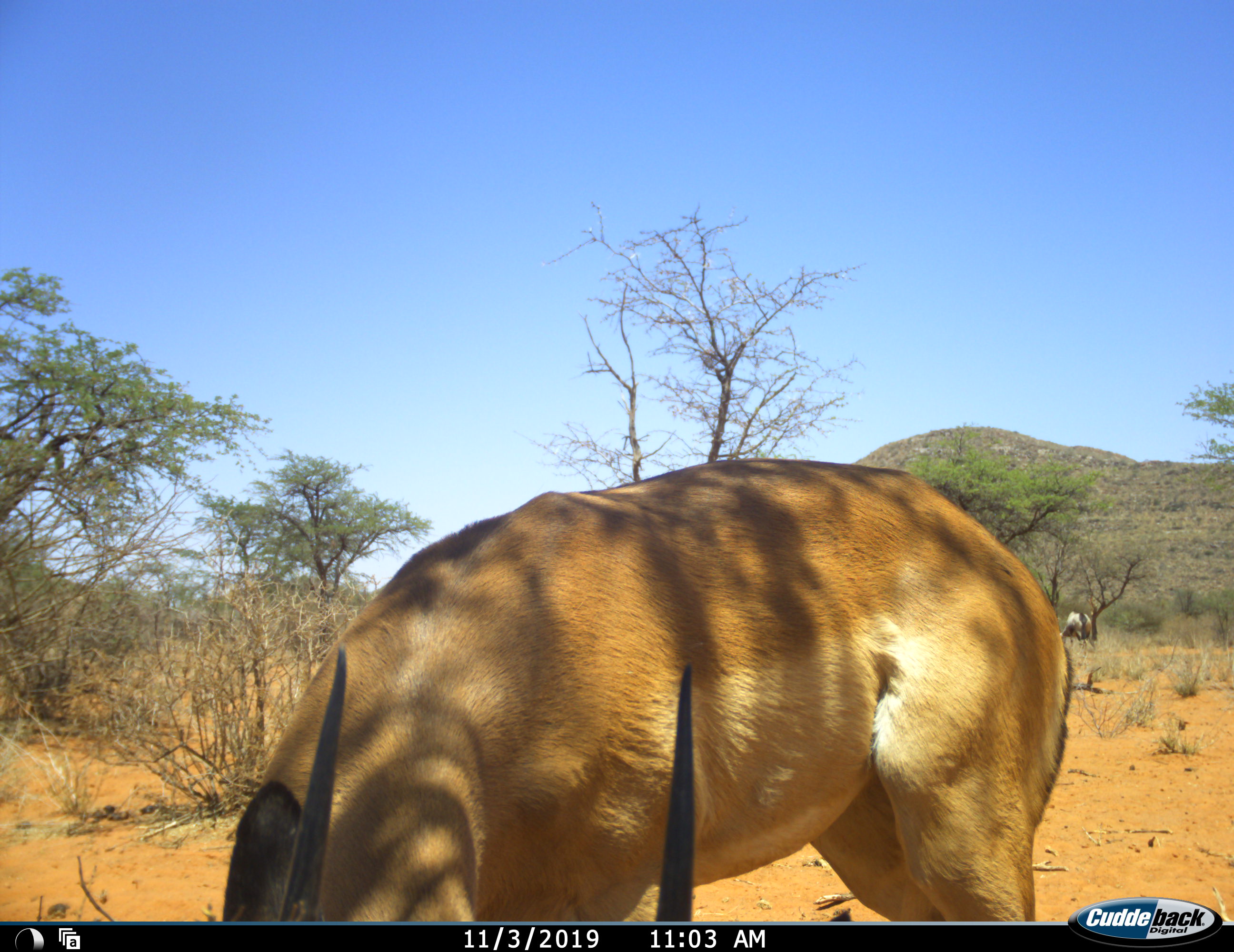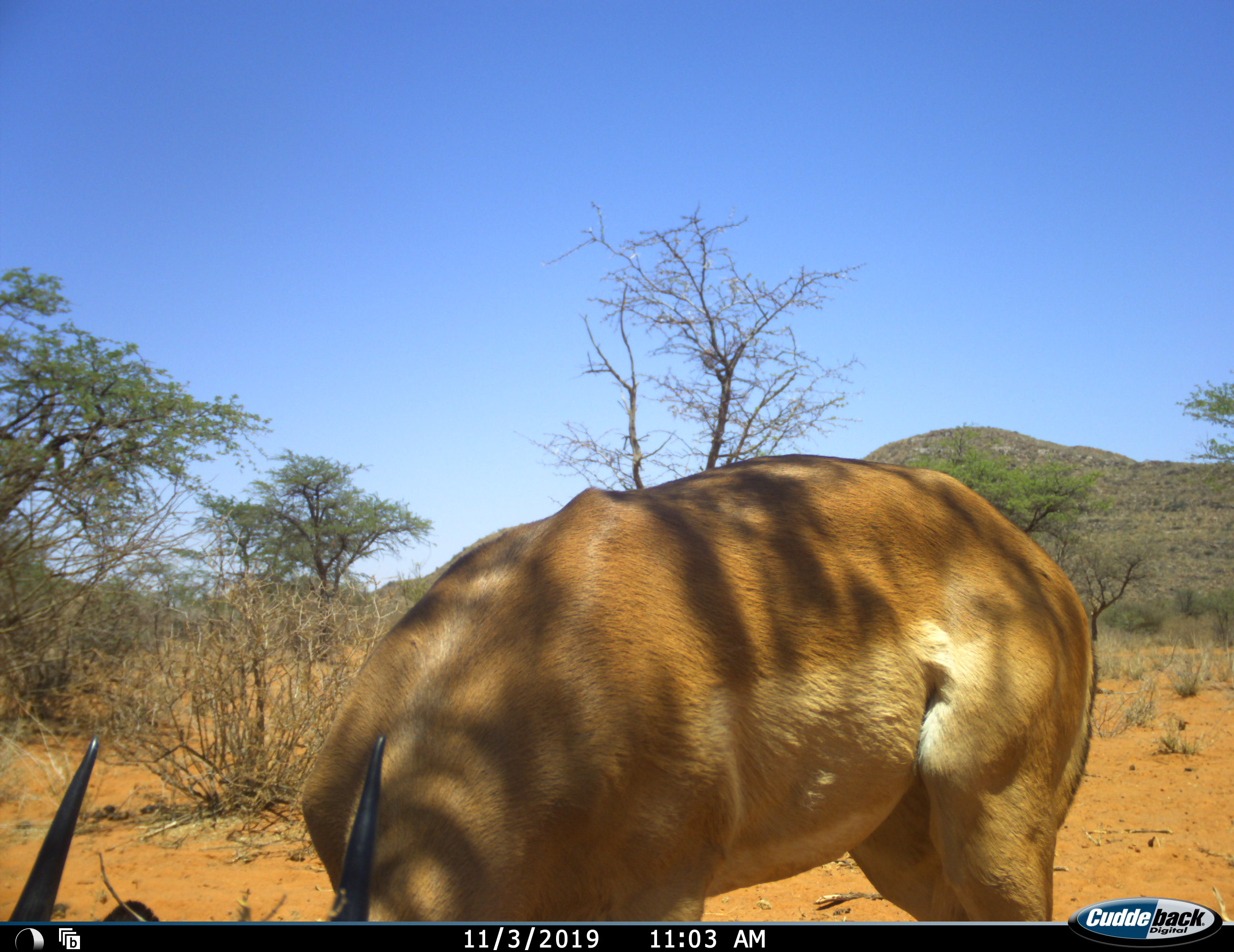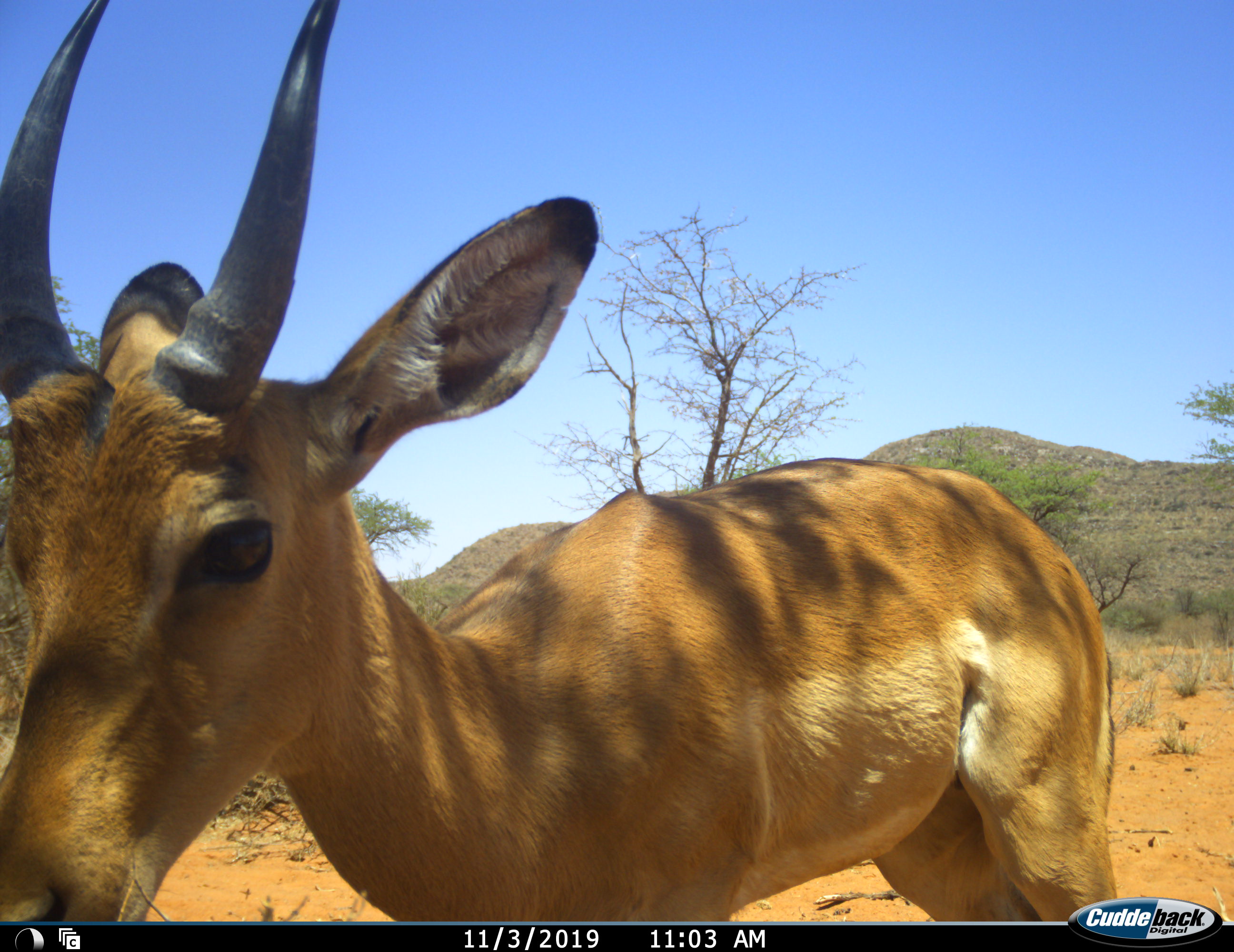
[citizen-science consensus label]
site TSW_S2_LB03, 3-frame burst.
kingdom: Animalia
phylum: Chordata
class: Mammalia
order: Artiodactyla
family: Bovidae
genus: Aepyceros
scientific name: Aepyceros melampus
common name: impala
Impala (Aepyceros melampus), count 1. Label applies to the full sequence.